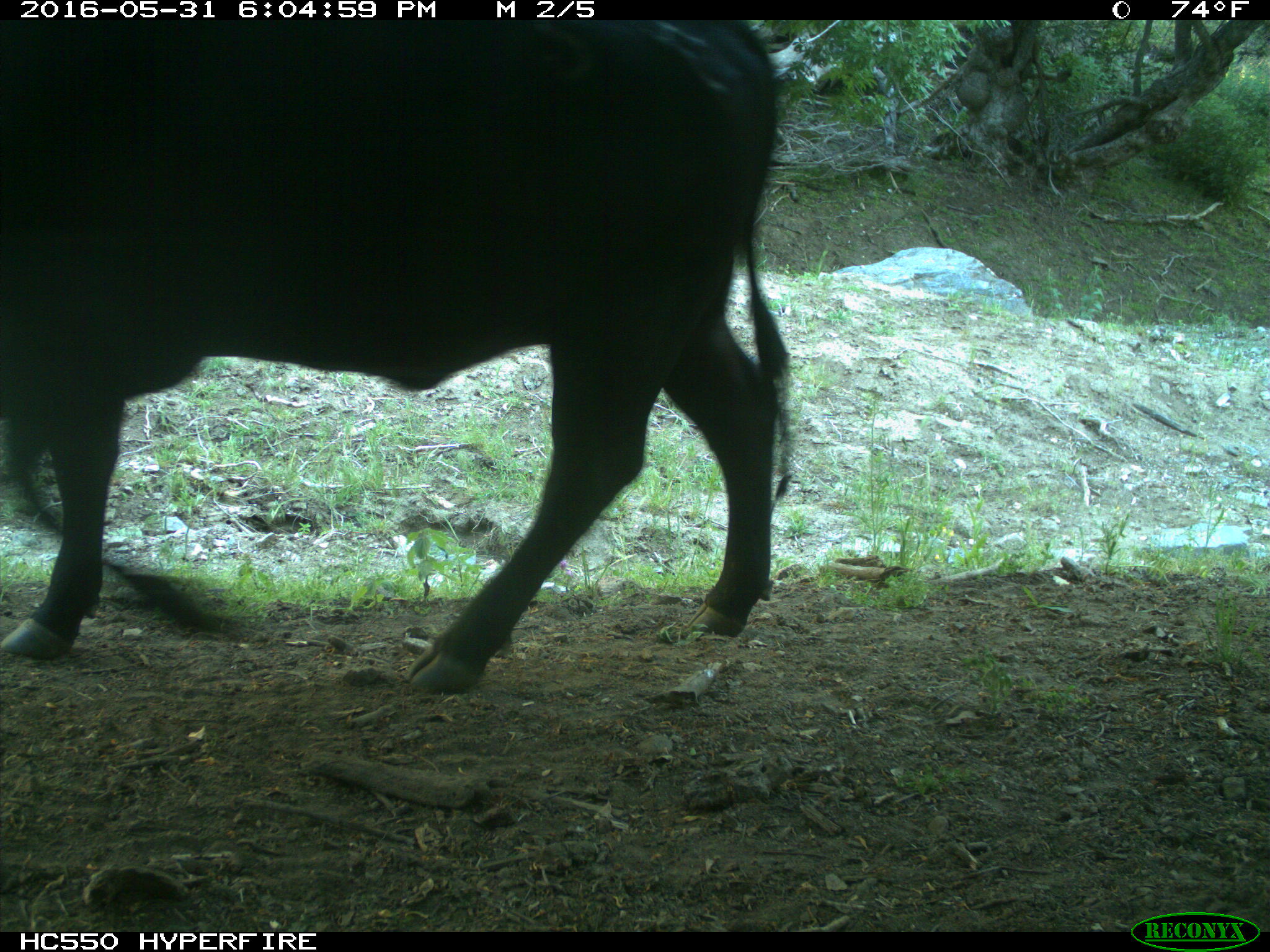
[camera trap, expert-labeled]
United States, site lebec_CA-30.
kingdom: Animalia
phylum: Chordata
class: Mammalia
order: Artiodactyla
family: Bovidae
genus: Bos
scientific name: Bos taurus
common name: domestic cow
Bos taurus (domestic cow).